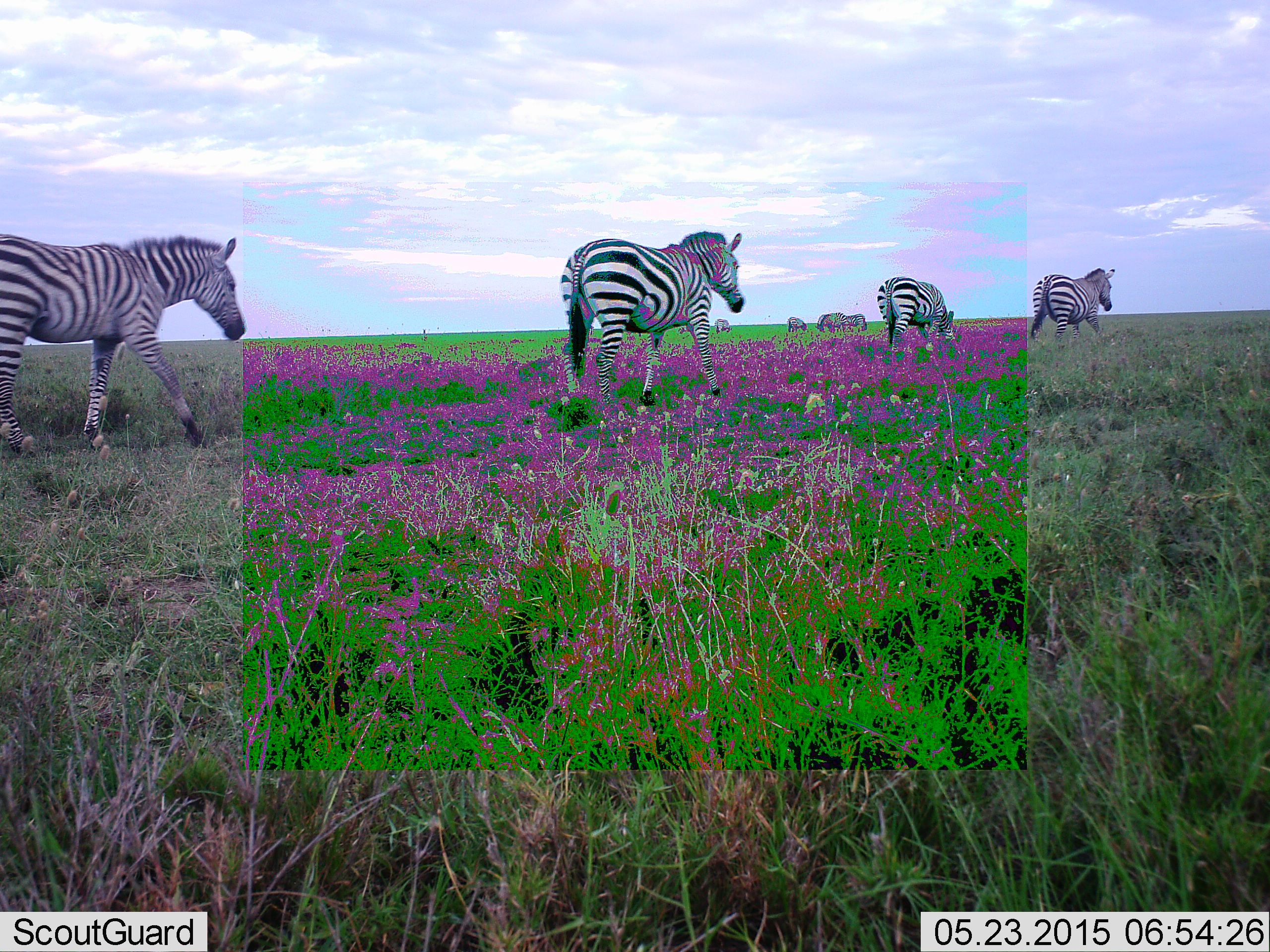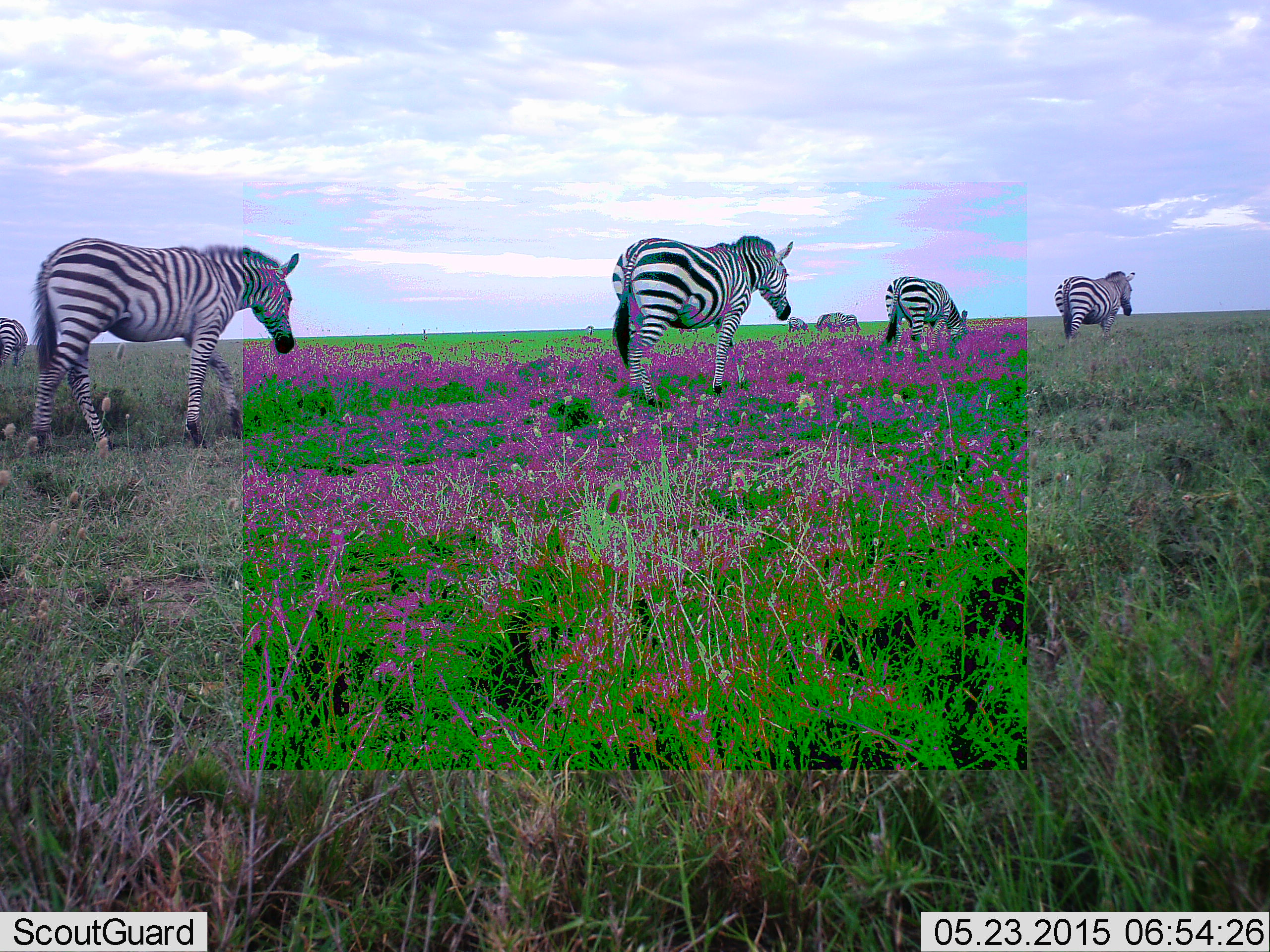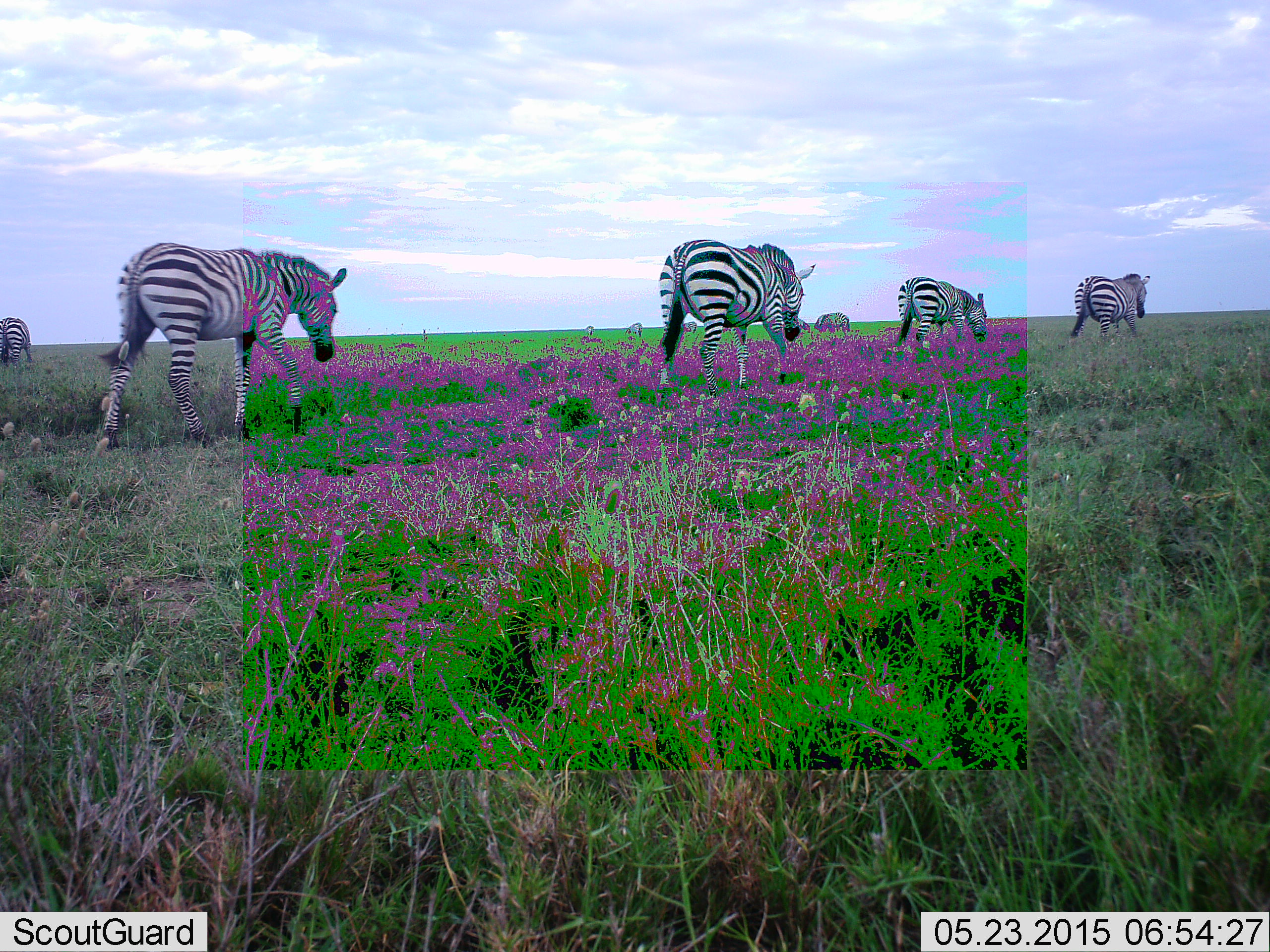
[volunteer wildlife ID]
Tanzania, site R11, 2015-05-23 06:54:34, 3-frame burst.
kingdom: Animalia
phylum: Chordata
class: Mammalia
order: Perissodactyla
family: Equidae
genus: Equus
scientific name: Equus quagga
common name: plains zebra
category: zebra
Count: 8.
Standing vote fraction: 30%.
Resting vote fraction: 0%.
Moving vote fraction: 100%.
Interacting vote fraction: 0%.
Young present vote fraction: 0%.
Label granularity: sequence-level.